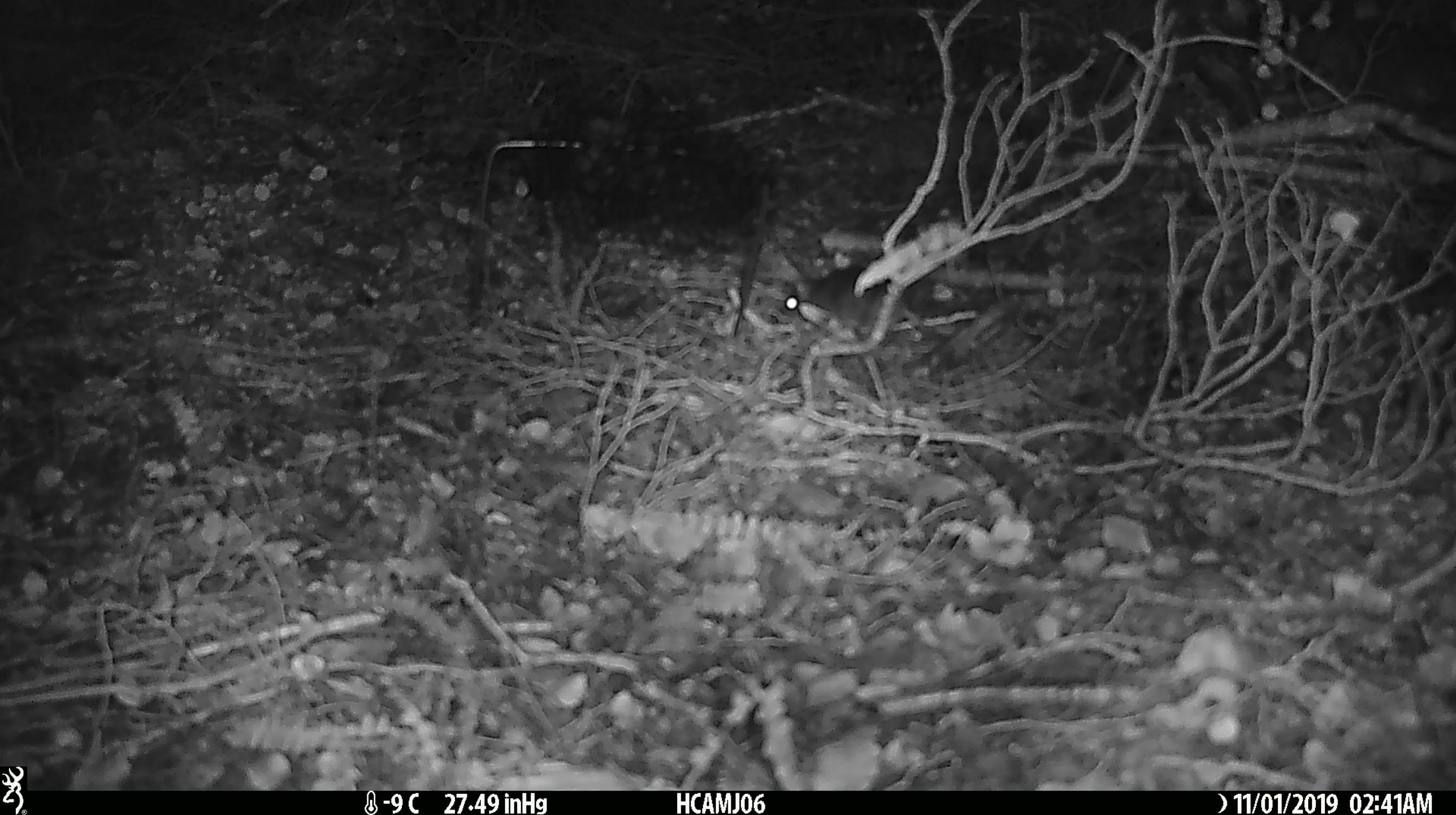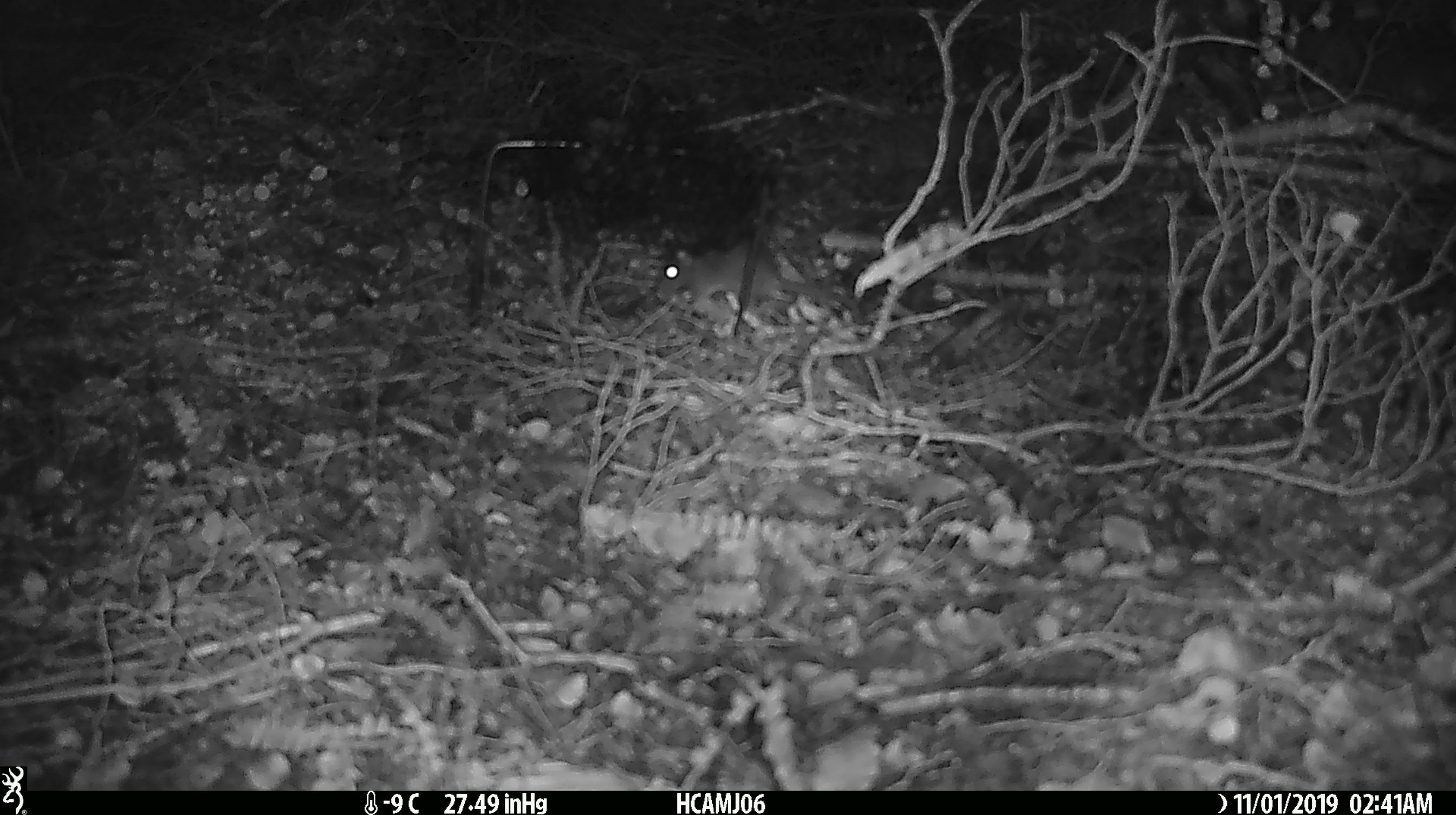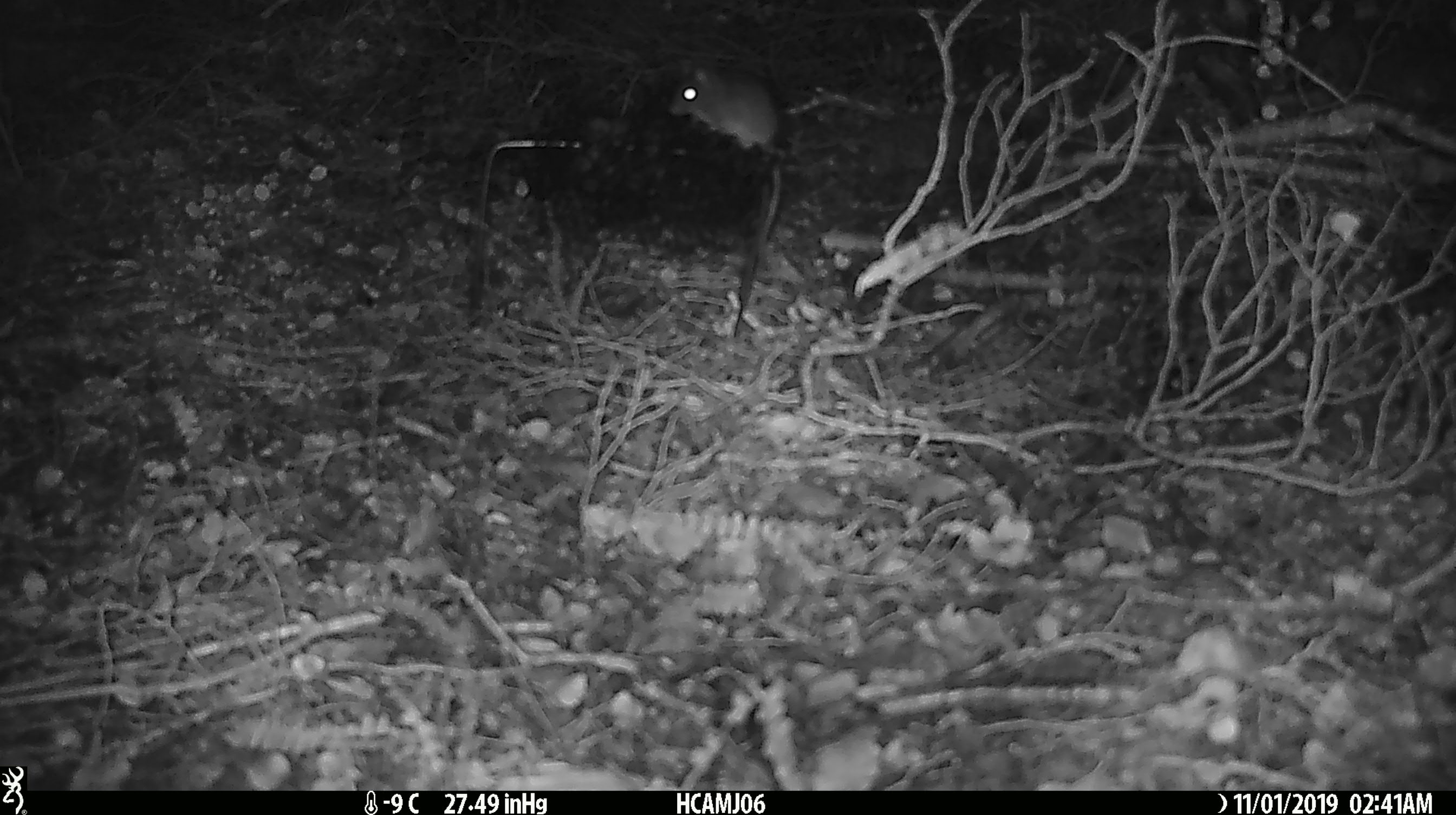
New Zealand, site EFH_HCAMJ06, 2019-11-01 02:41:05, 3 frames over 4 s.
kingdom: Animalia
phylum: Chordata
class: Mammalia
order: Rodentia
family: Muridae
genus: Mus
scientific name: Mus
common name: mouse